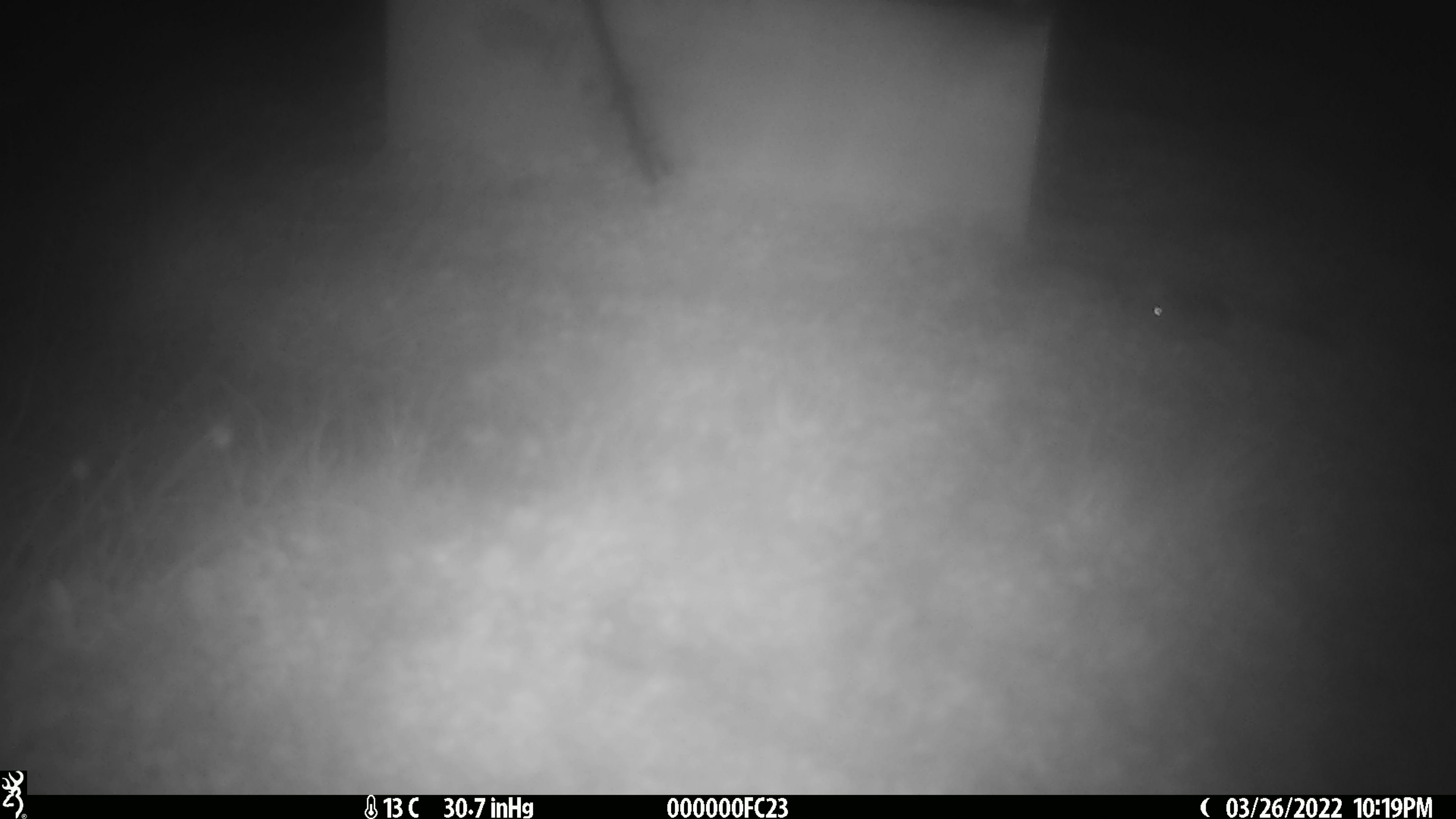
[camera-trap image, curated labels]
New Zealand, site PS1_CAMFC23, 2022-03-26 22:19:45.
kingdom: Animalia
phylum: Chordata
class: Mammalia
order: Rodentia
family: Muridae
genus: Mus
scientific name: Mus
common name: mouse